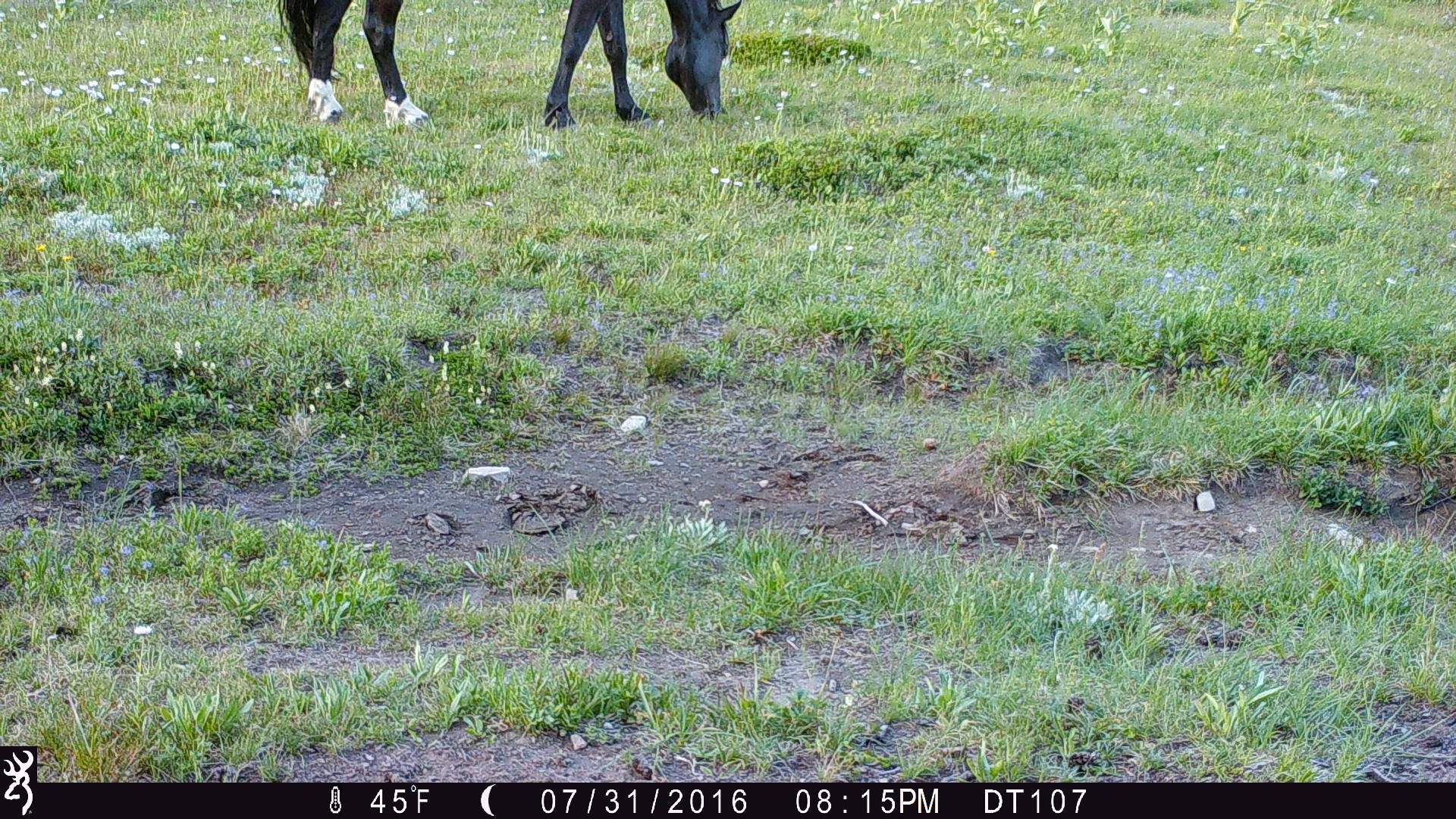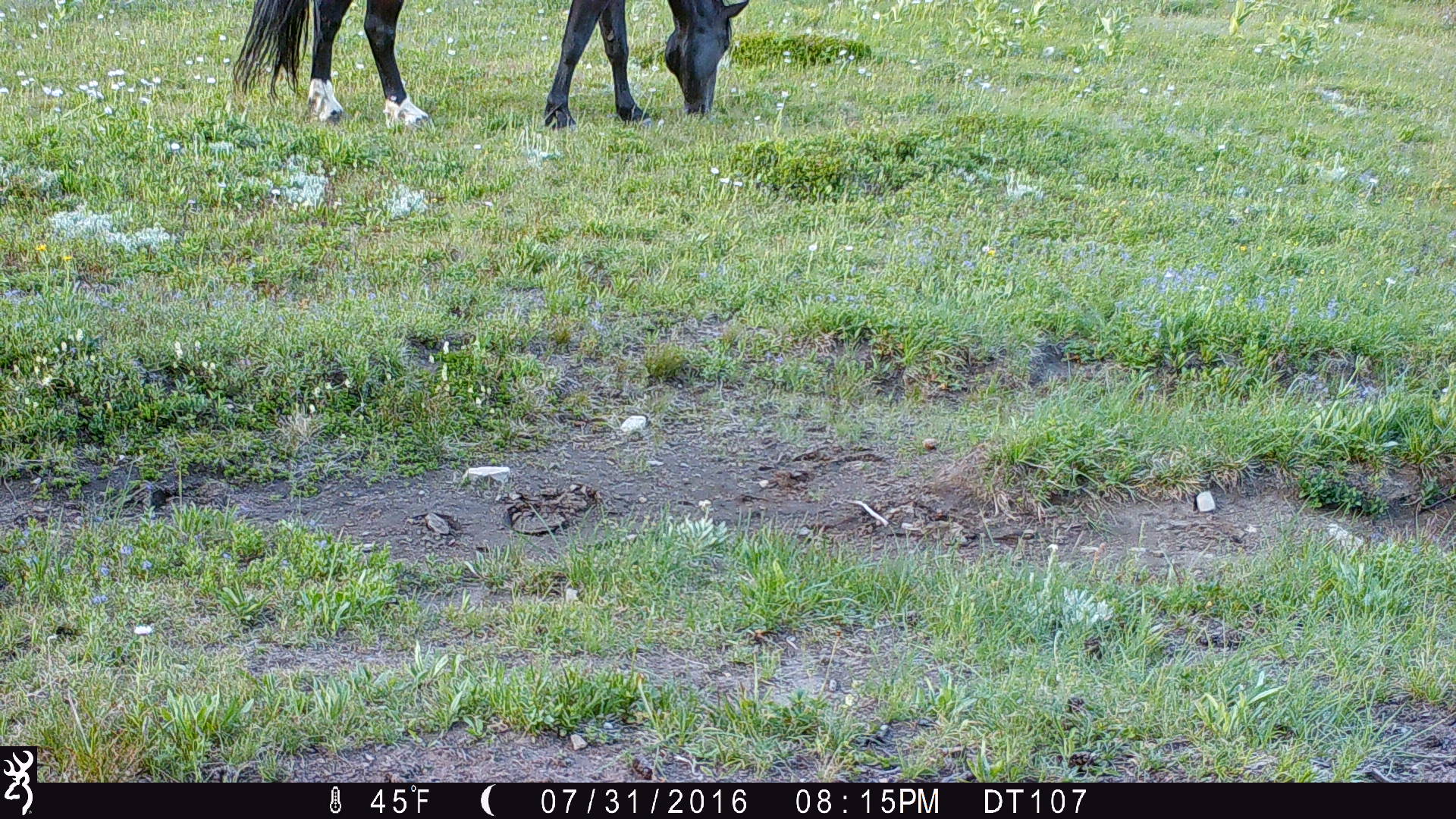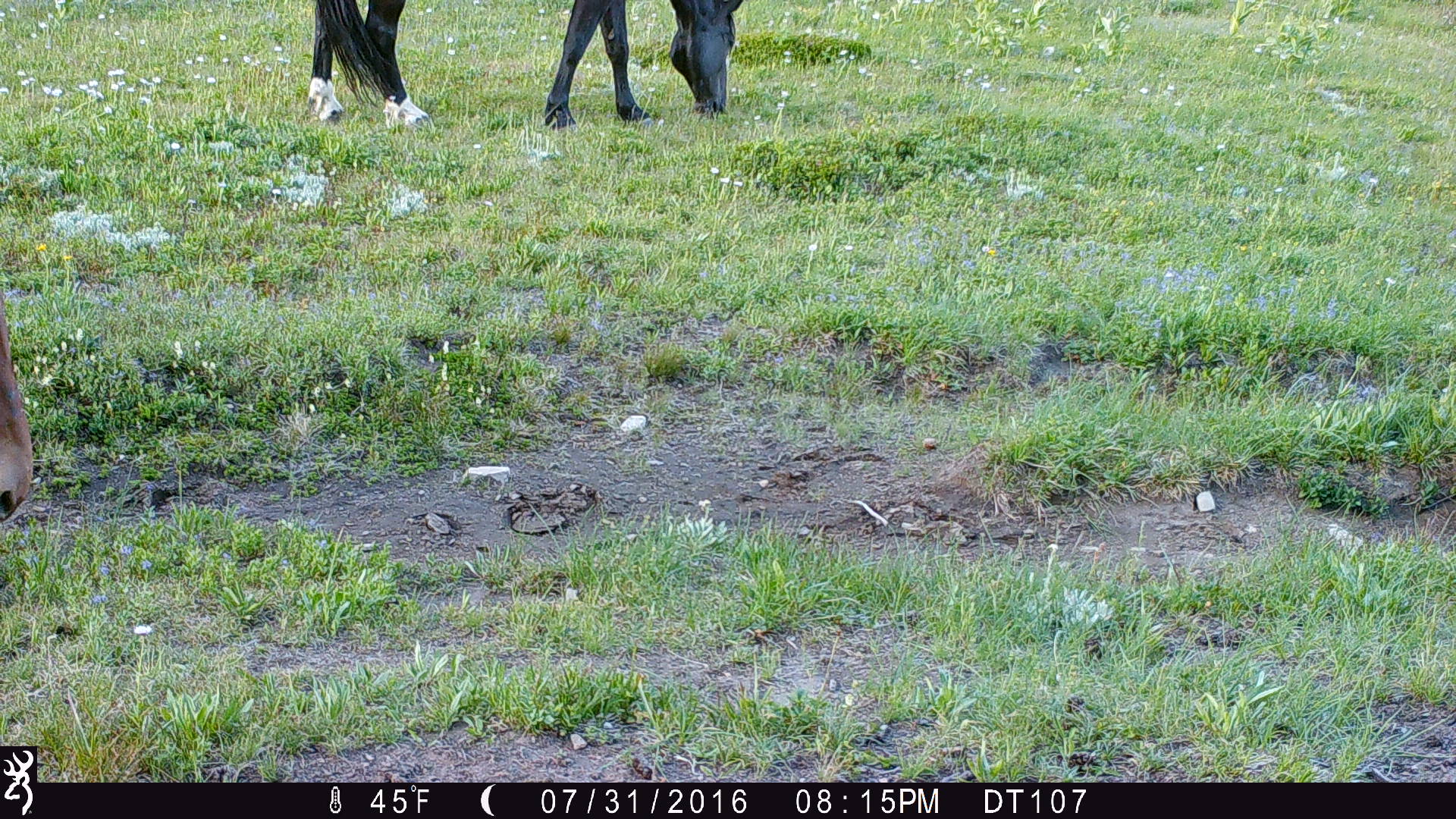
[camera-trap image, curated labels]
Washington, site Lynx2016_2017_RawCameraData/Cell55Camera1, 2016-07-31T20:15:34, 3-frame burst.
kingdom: Animalia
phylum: Chordata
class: Mammalia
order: Perissodactyla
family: Equidae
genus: Equus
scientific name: Equus caballus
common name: domestic horse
Domestic horse (Equus caballus). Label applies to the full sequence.